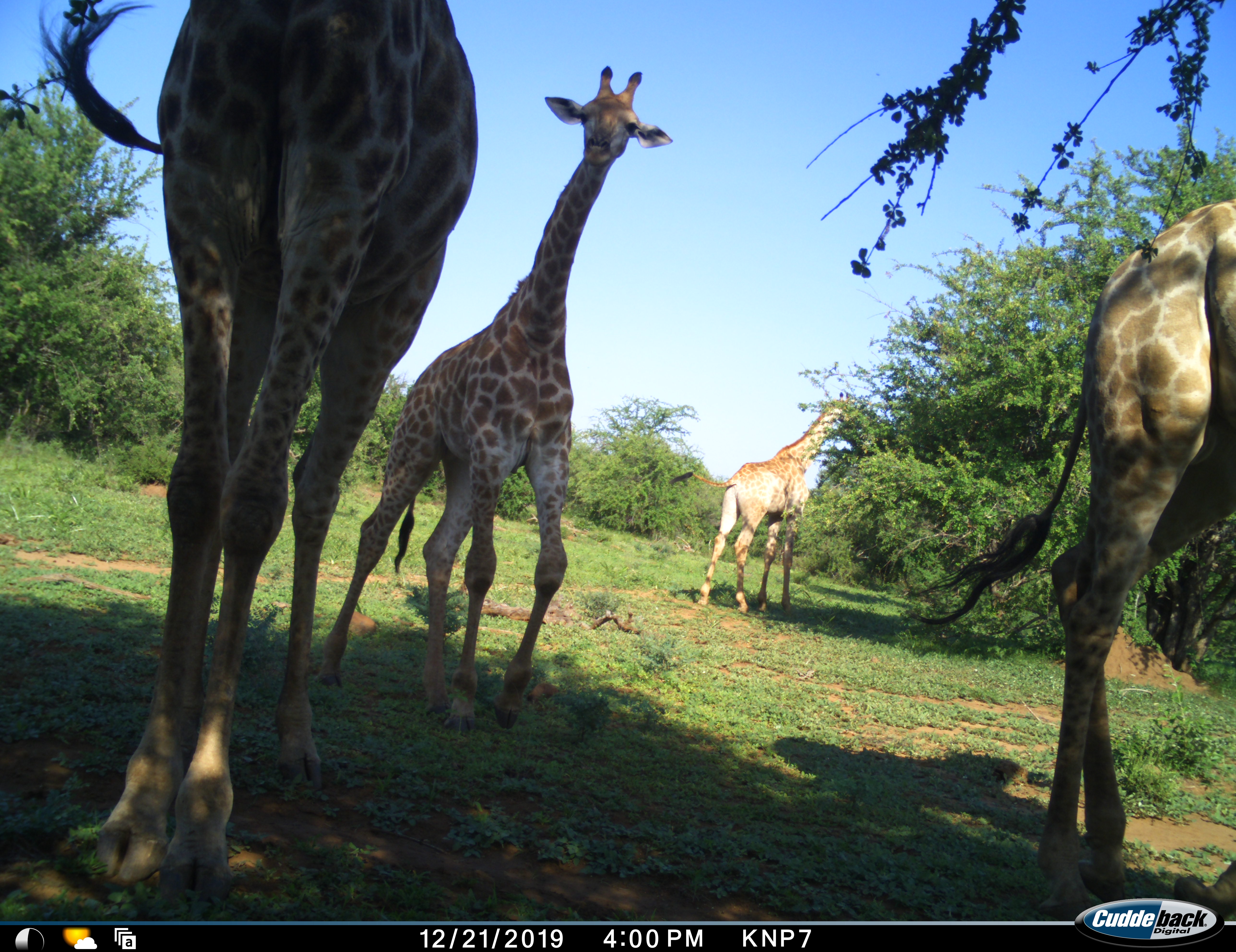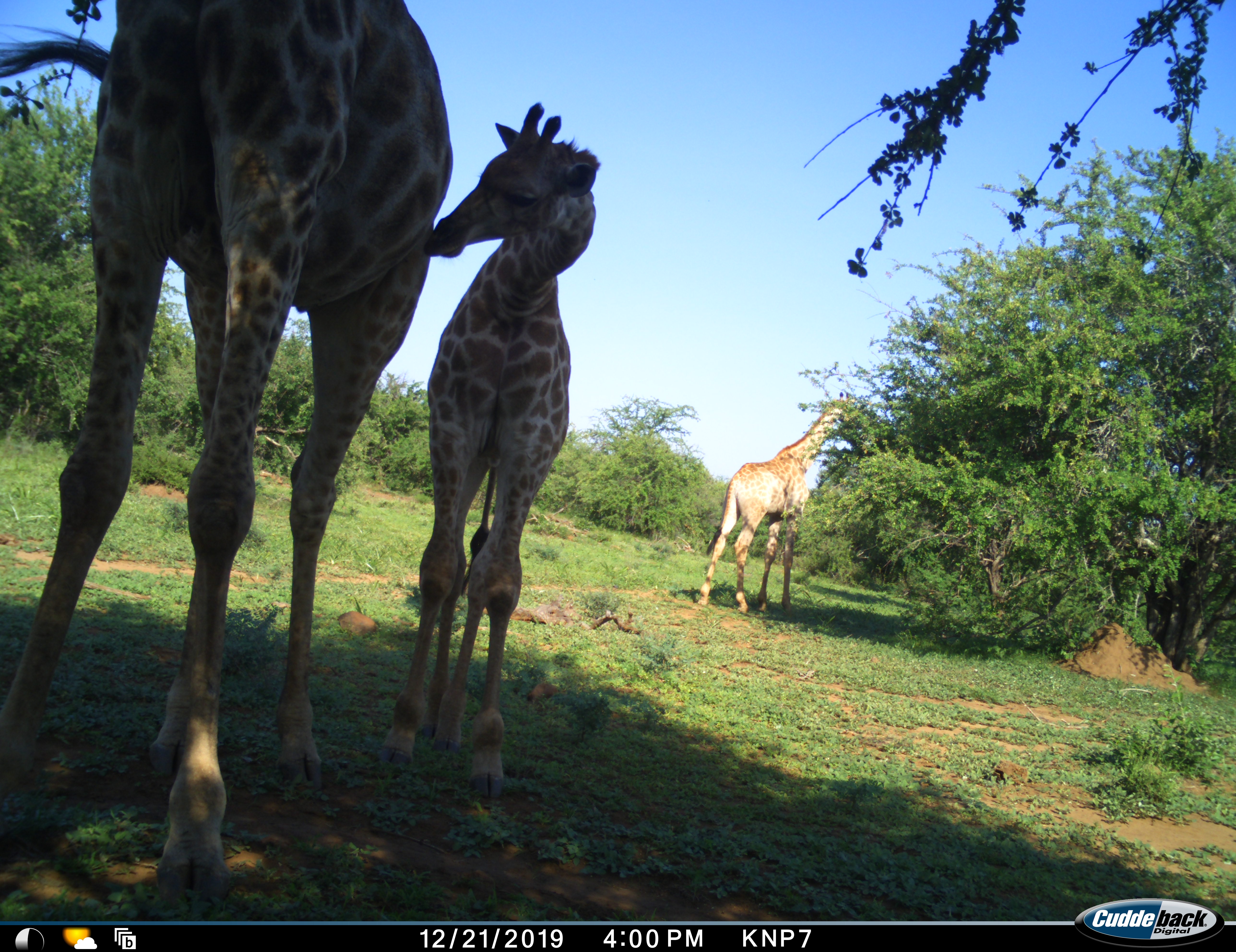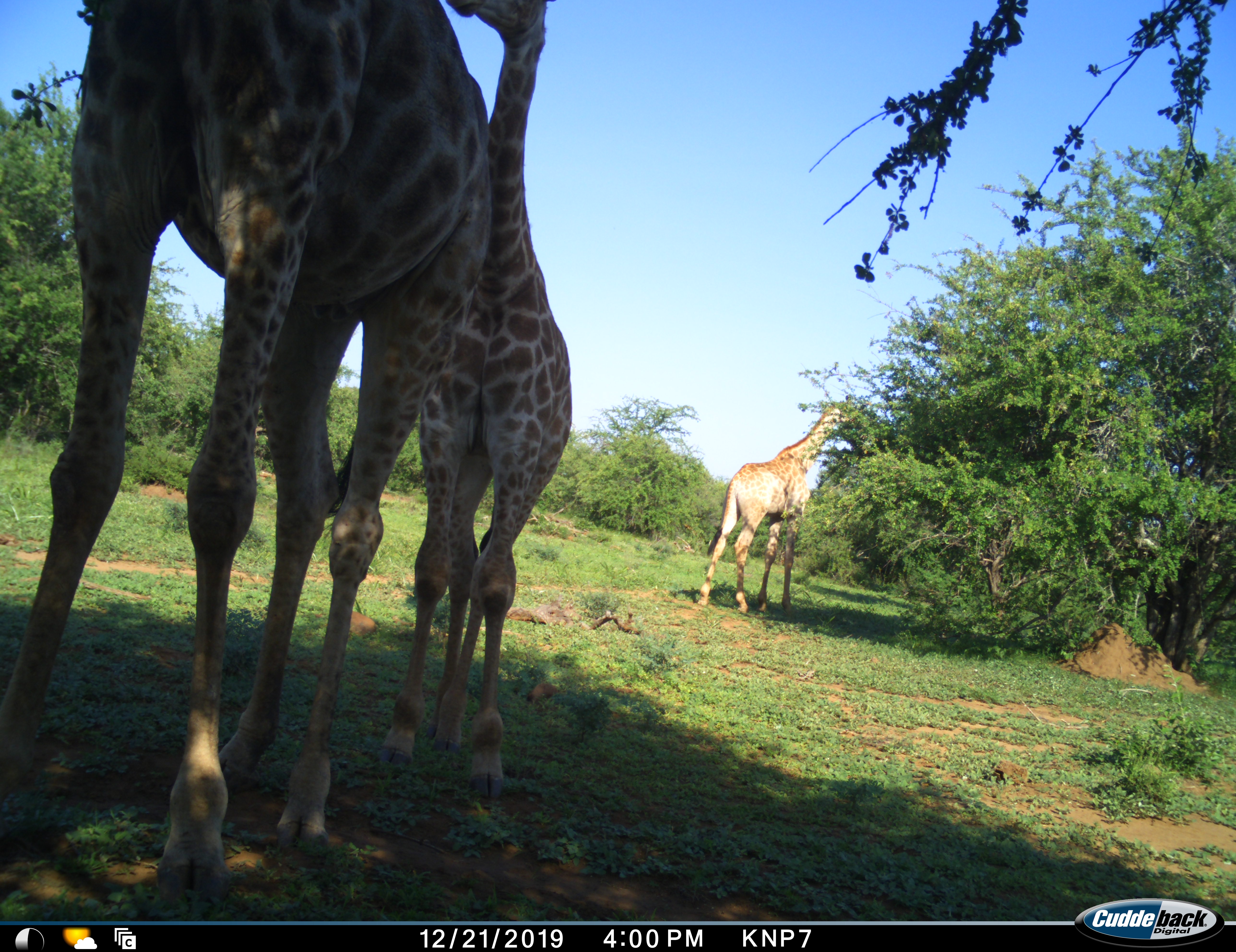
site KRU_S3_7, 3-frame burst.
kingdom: Animalia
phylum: Chordata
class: Mammalia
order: Artiodactyla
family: Giraffidae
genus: Giraffa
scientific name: Giraffa camelopardalis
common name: giraffe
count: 4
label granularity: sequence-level